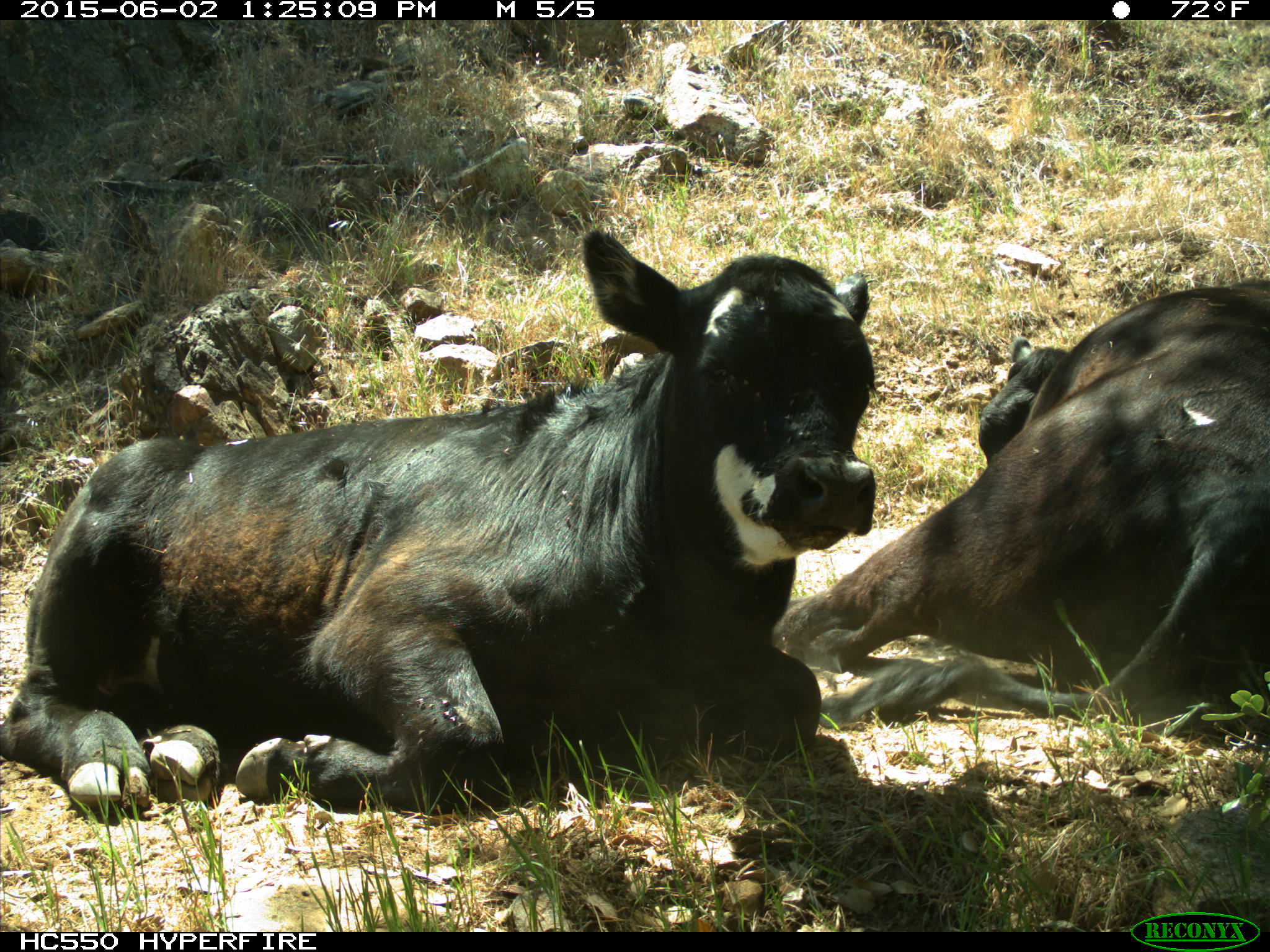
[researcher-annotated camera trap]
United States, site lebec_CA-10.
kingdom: Animalia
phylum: Chordata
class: Mammalia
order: Artiodactyla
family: Bovidae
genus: Bos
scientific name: Bos taurus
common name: domestic cow